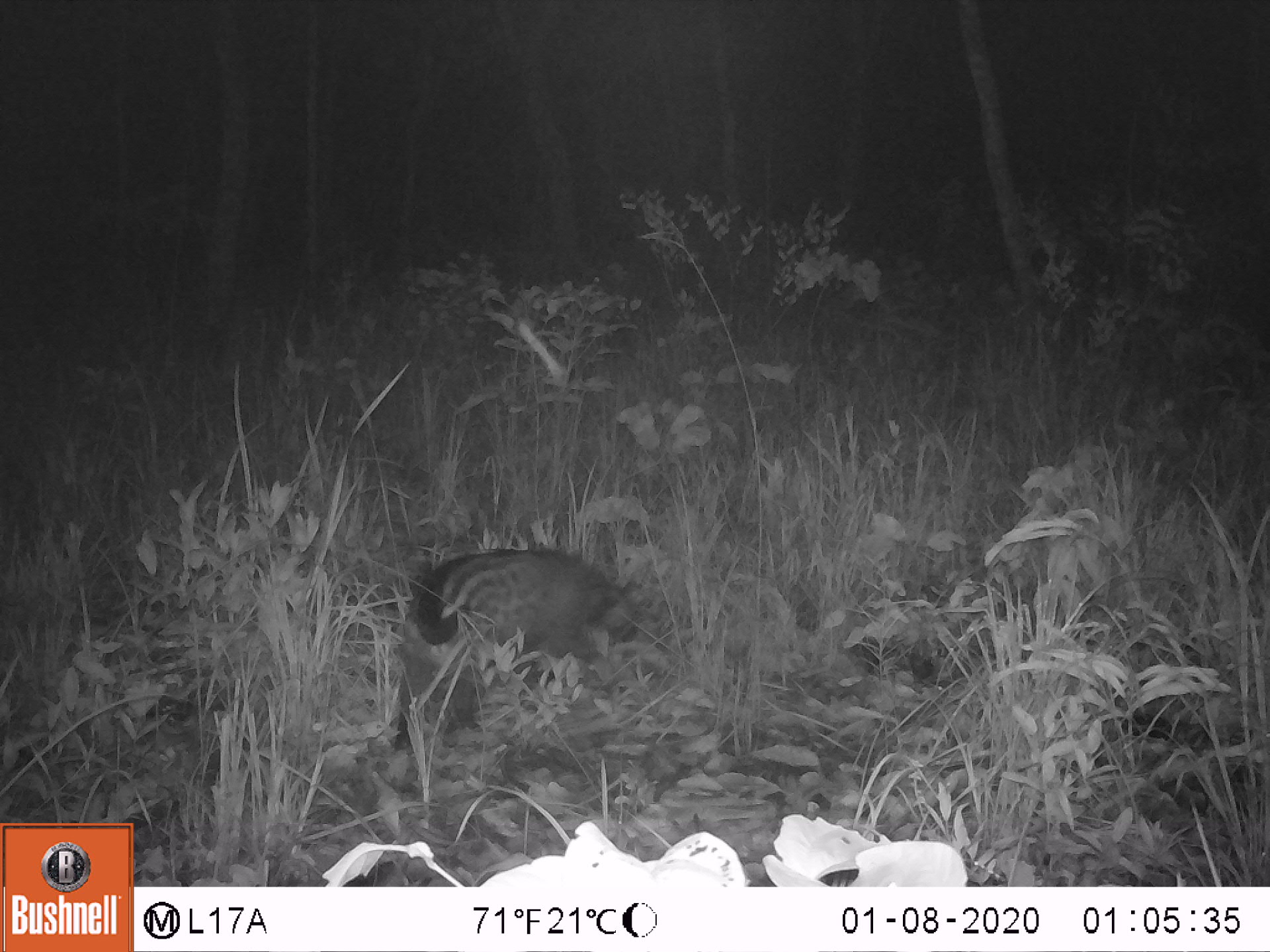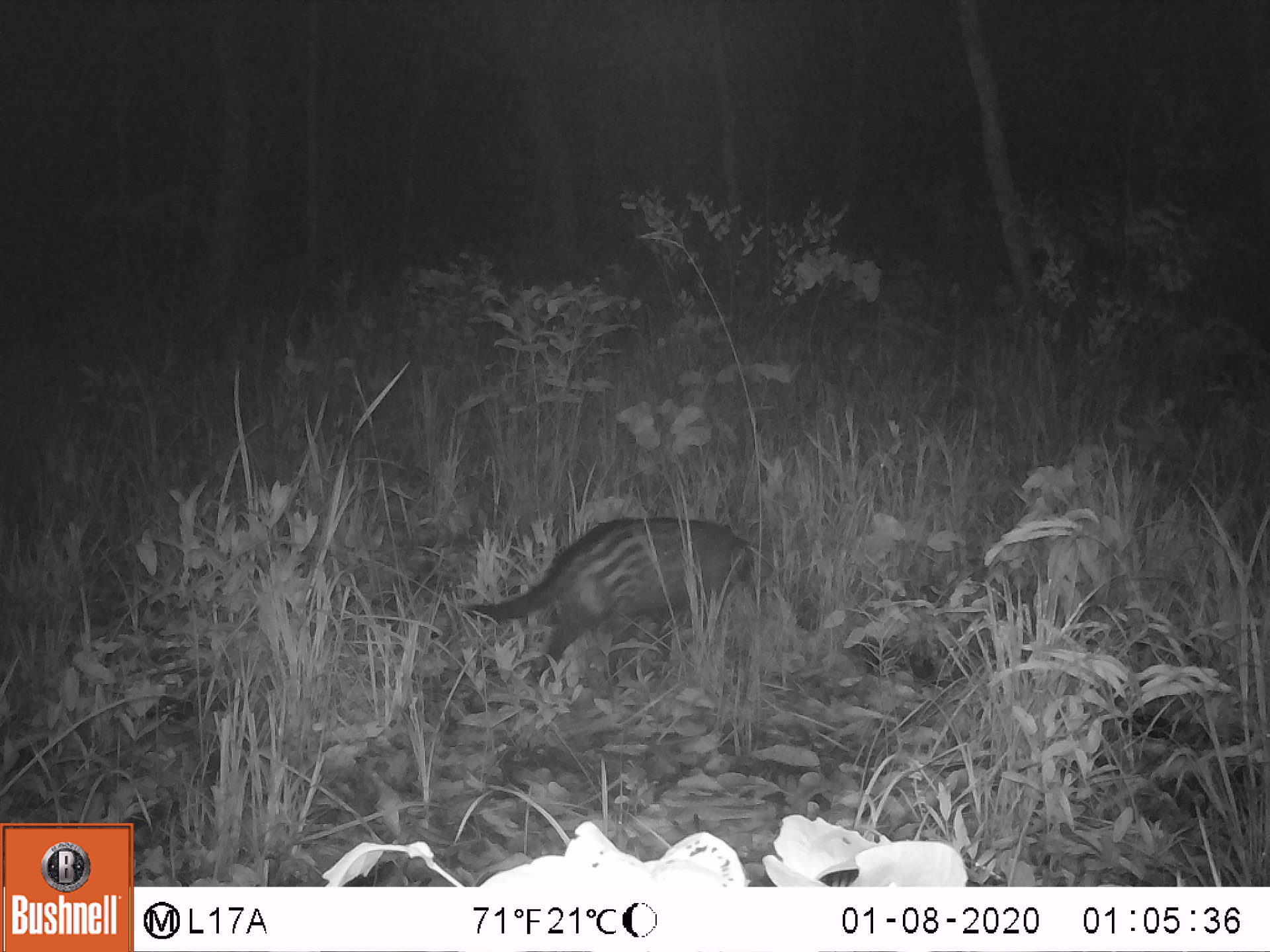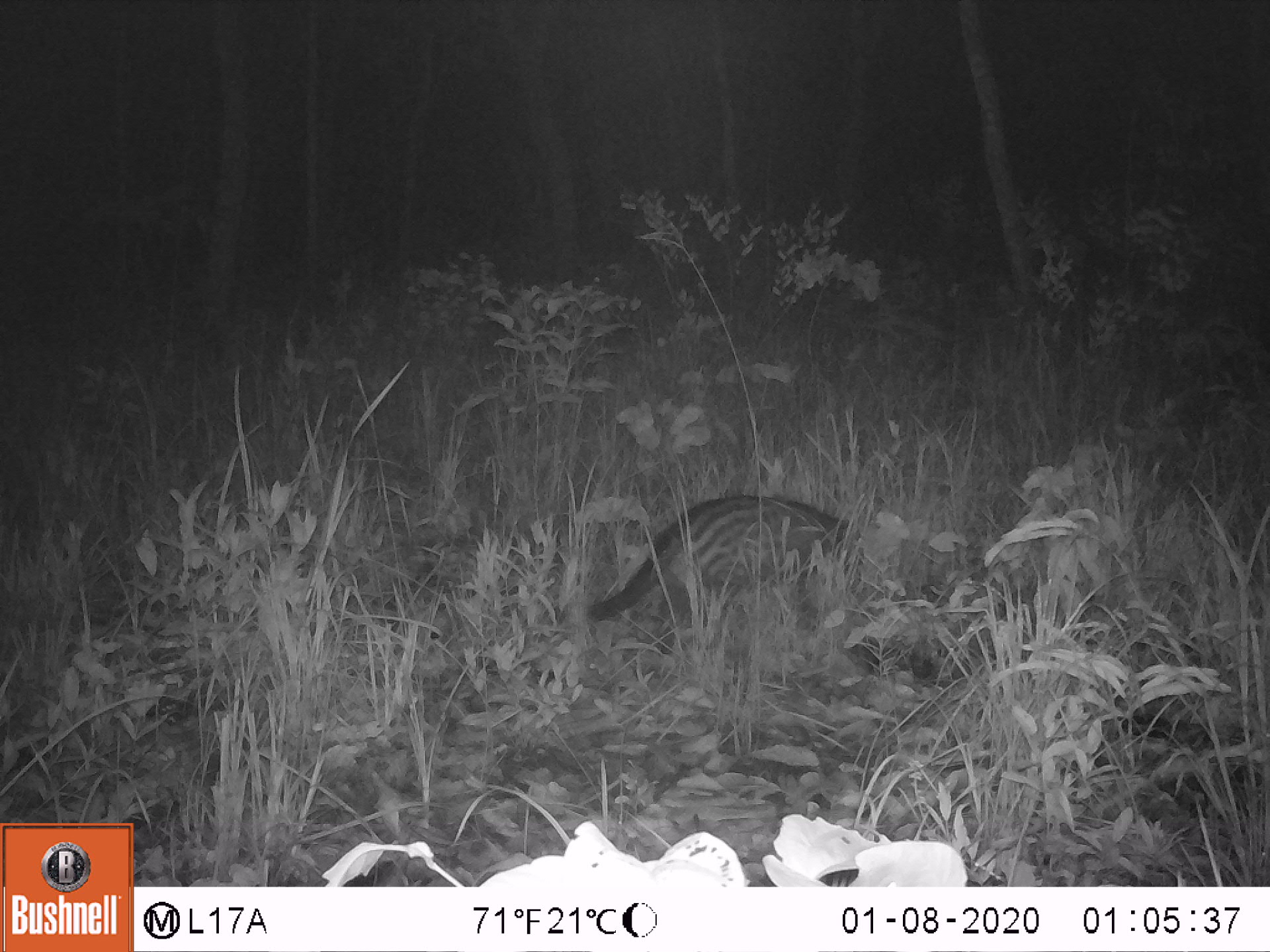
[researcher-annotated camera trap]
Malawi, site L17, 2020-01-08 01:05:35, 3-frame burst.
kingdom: Animalia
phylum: Chordata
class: Mammalia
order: Carnivora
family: Viverridae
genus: Civettictis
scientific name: Civettictis civetta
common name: african civet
African civet (Civettictis civetta), count 1.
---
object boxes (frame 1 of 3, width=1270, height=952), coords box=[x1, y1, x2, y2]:
african civet: box=[379, 542, 649, 741]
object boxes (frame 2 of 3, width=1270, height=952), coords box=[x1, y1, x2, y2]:
african civet: box=[455, 505, 769, 683]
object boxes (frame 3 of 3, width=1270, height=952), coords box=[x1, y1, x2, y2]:
african civet: box=[588, 491, 855, 653]